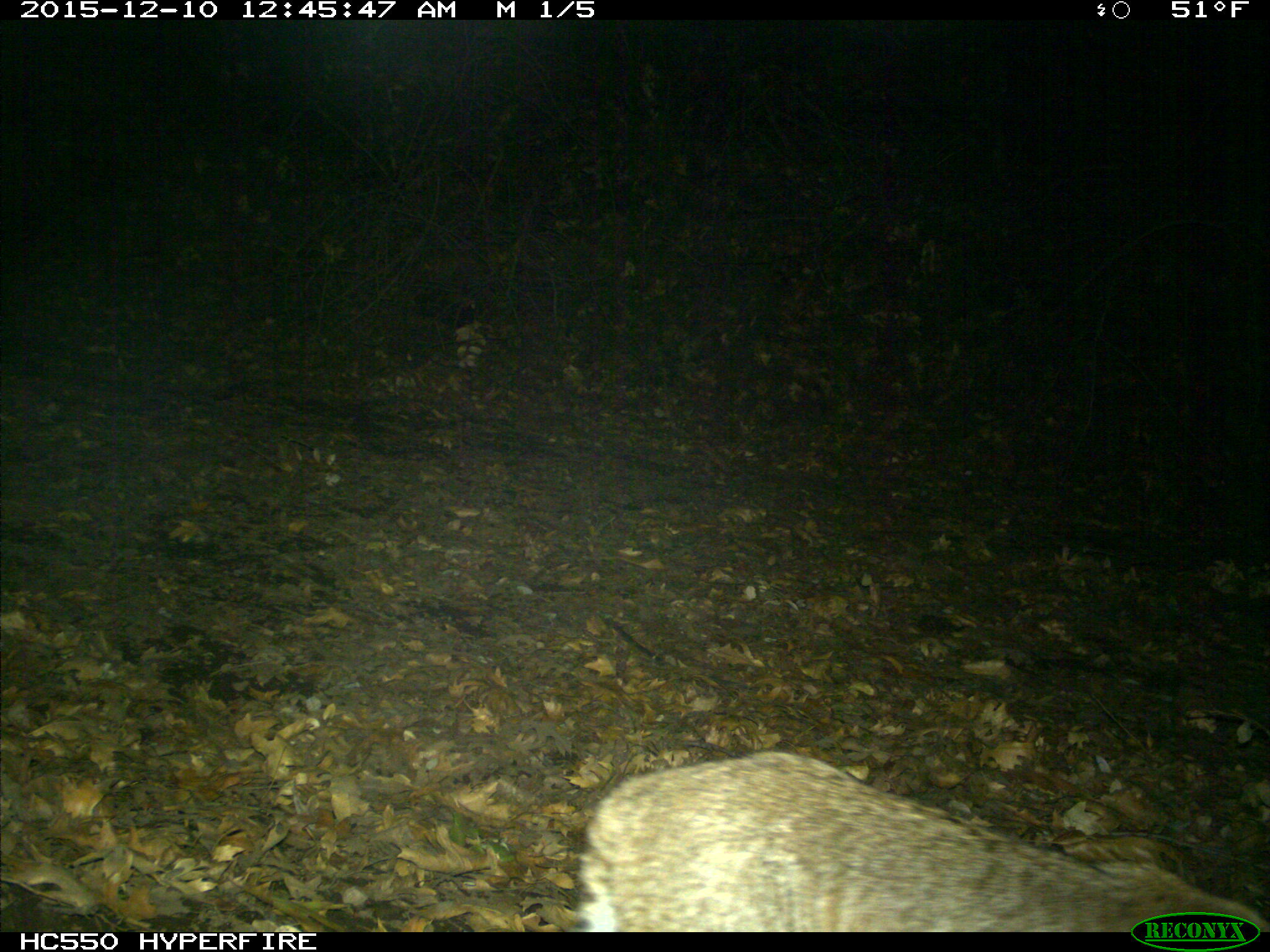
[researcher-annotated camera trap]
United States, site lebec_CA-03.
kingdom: Animalia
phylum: Chordata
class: Mammalia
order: Carnivora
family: Felidae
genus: Lynx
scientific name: Lynx rufus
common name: bobcat